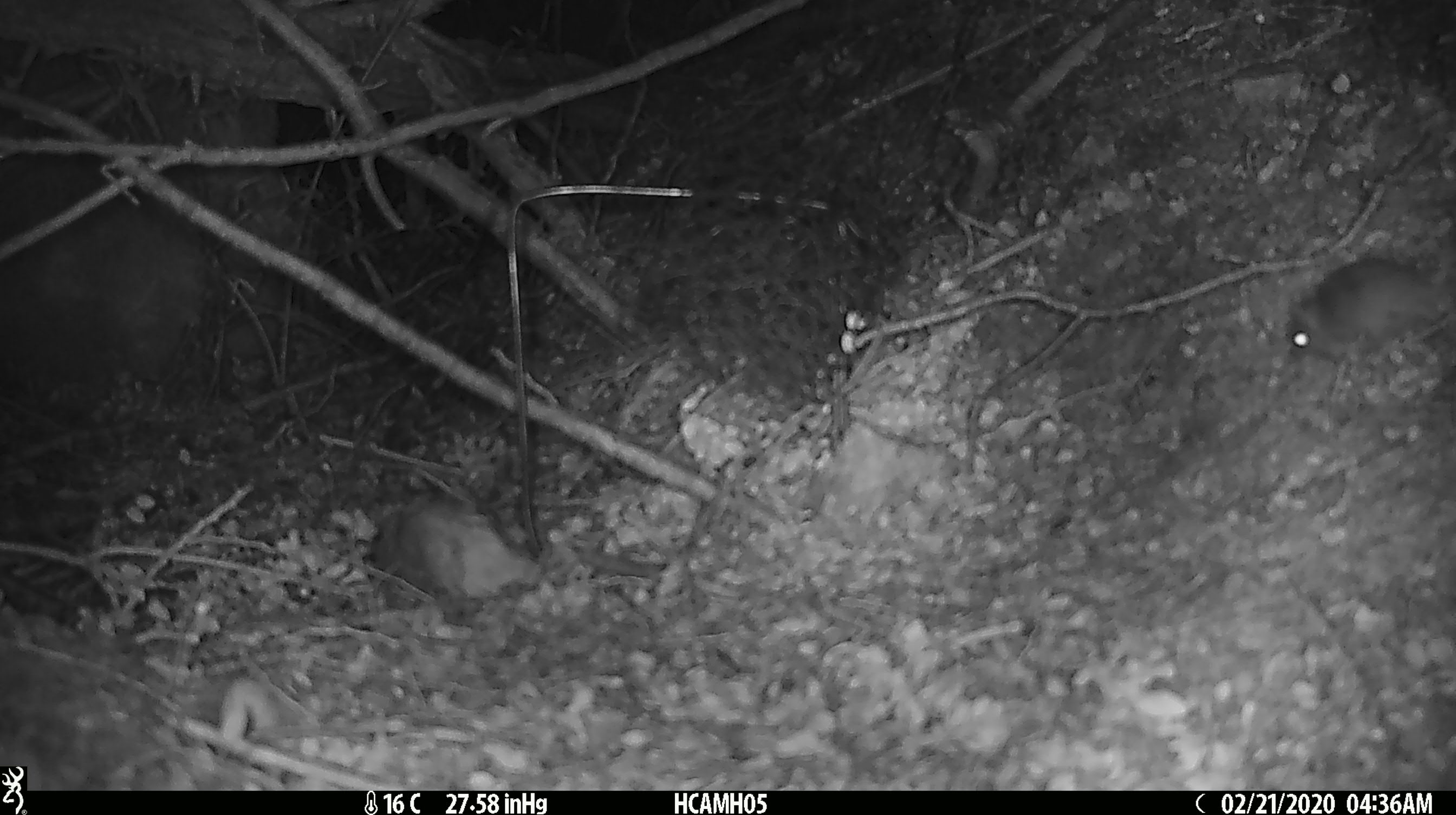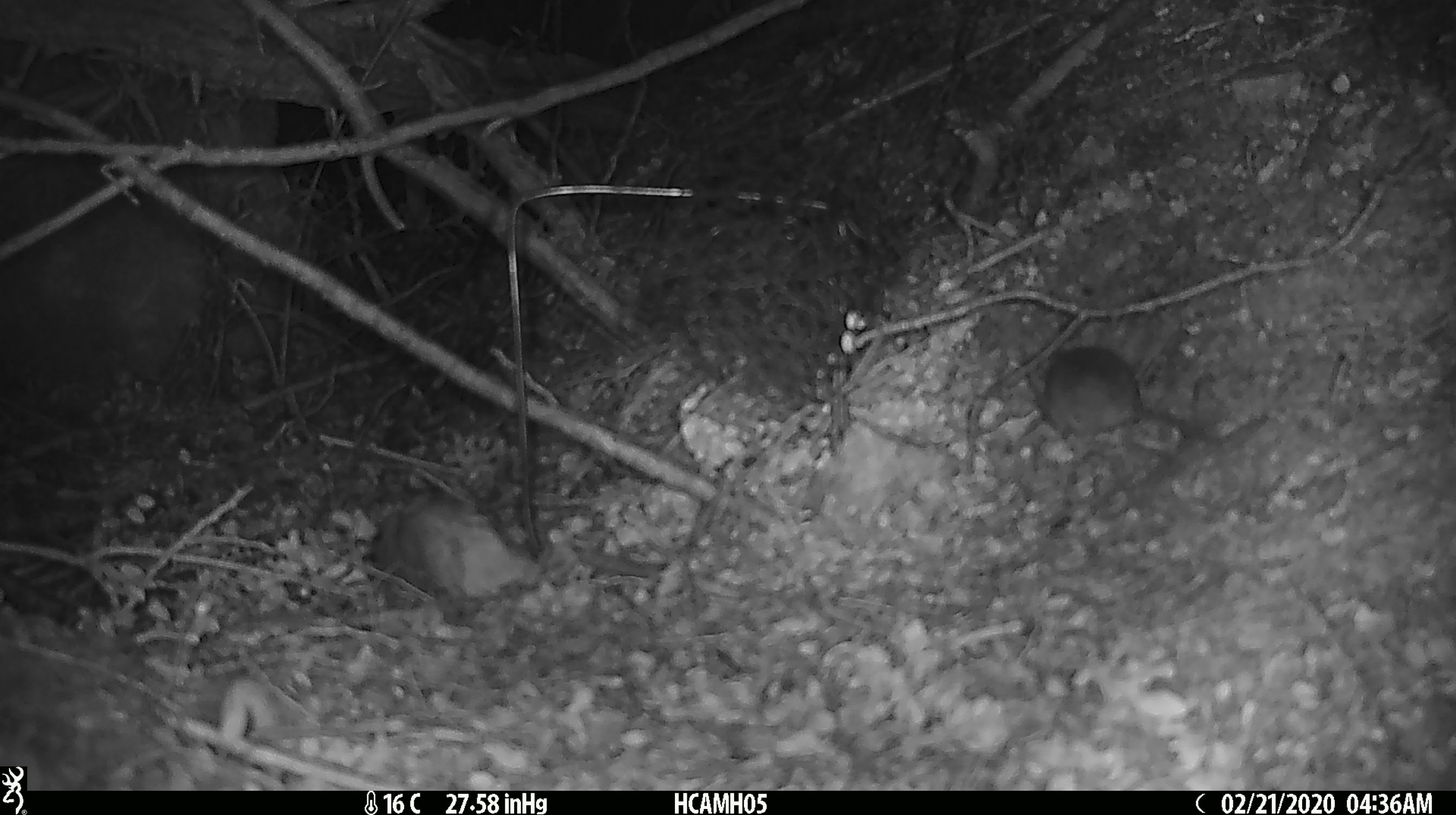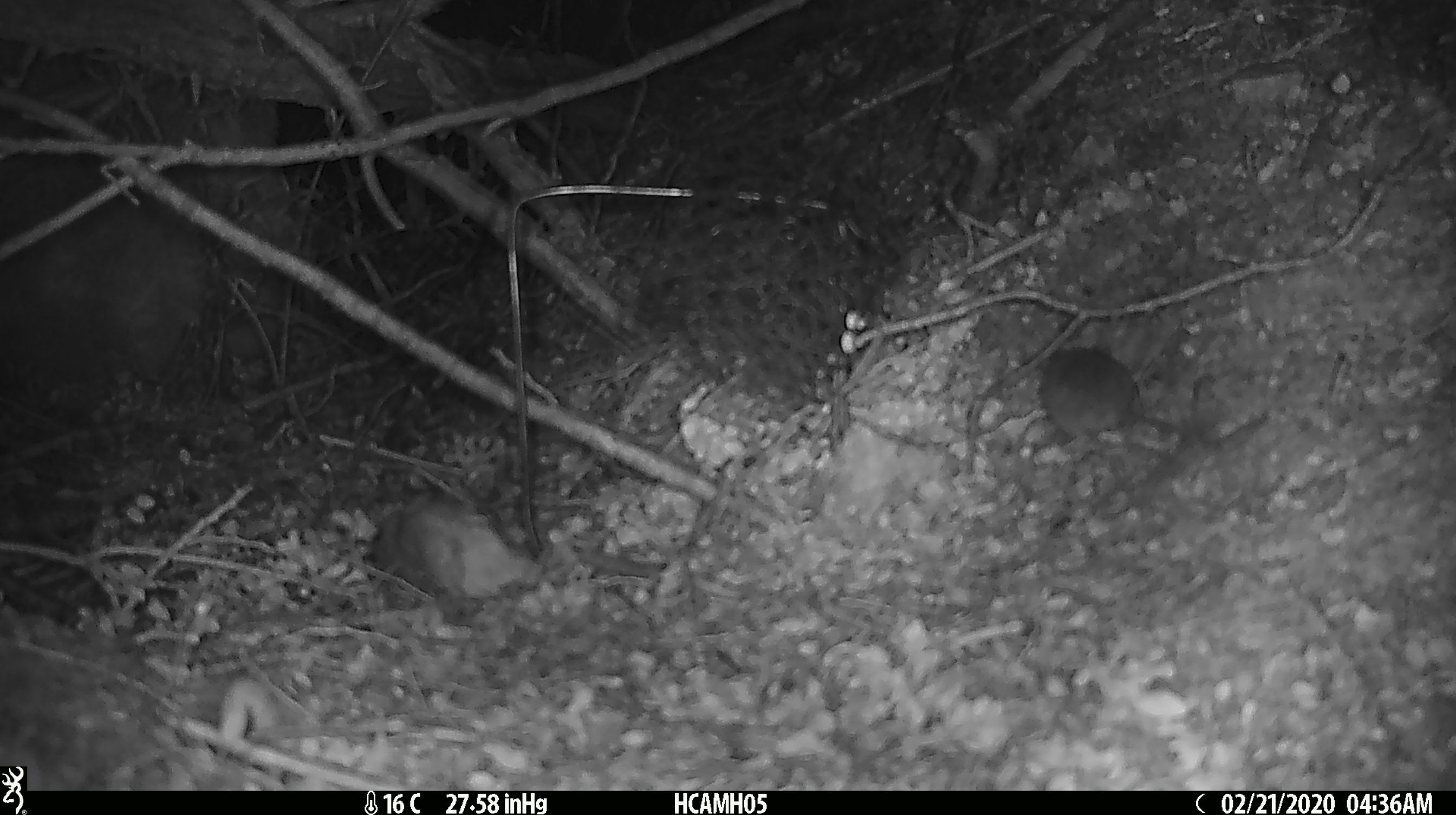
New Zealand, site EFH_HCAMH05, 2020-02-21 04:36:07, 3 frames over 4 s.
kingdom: Animalia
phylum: Chordata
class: Mammalia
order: Rodentia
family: Muridae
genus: Mus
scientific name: Mus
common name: mouse